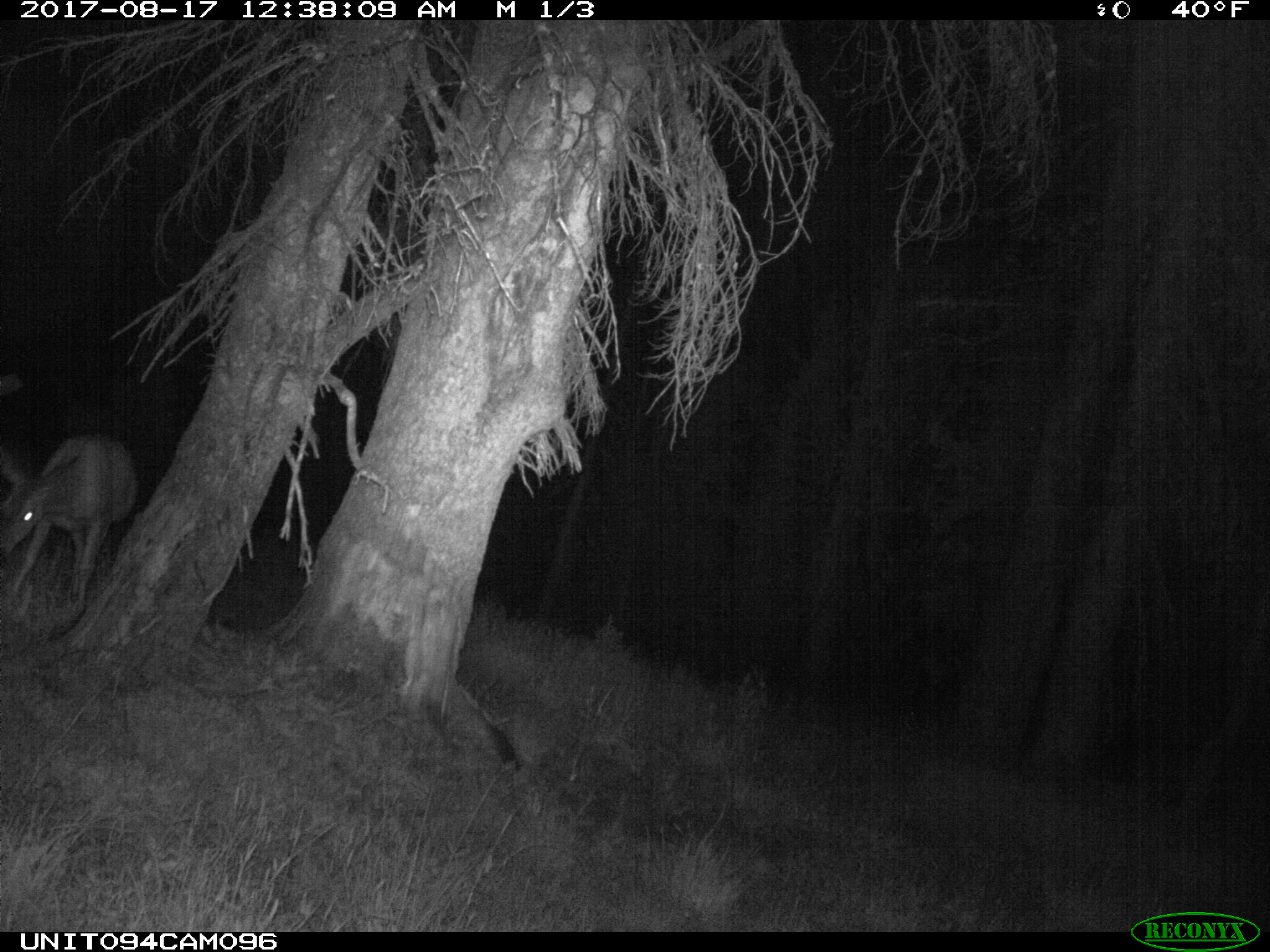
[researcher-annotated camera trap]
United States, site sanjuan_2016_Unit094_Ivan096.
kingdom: Animalia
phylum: Chordata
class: Mammalia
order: Artiodactyla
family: Cervidae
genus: Odocoileus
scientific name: Odocoileus hemionus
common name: mule deer